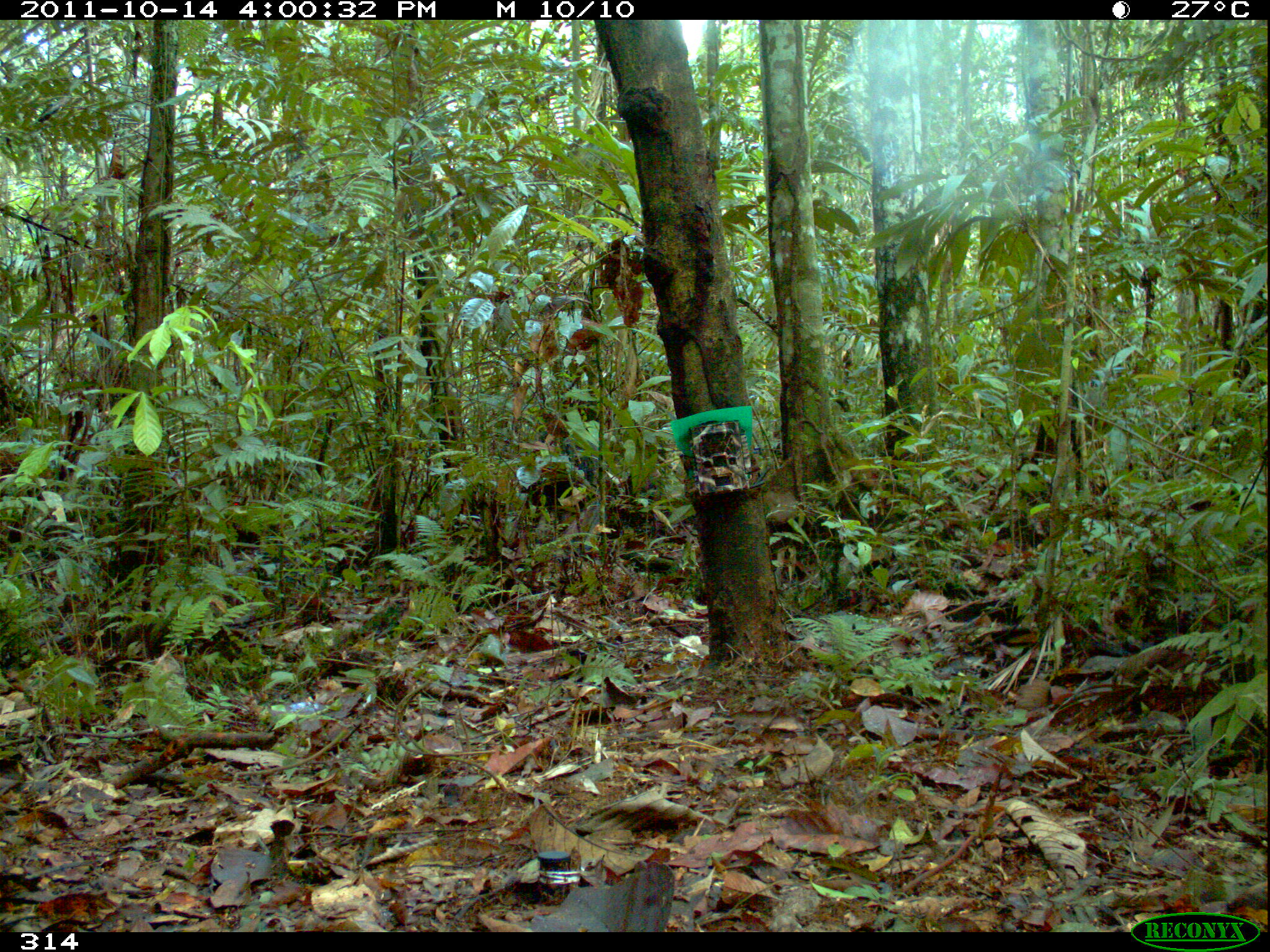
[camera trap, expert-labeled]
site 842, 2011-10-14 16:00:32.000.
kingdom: Animalia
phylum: Chordata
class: Mammalia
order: Pilosa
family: Myrmecophagidae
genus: Myrmecophaga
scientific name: Myrmecophaga tridactyla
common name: giant anteater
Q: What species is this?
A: Myrmecophaga tridactyla (giant anteater).